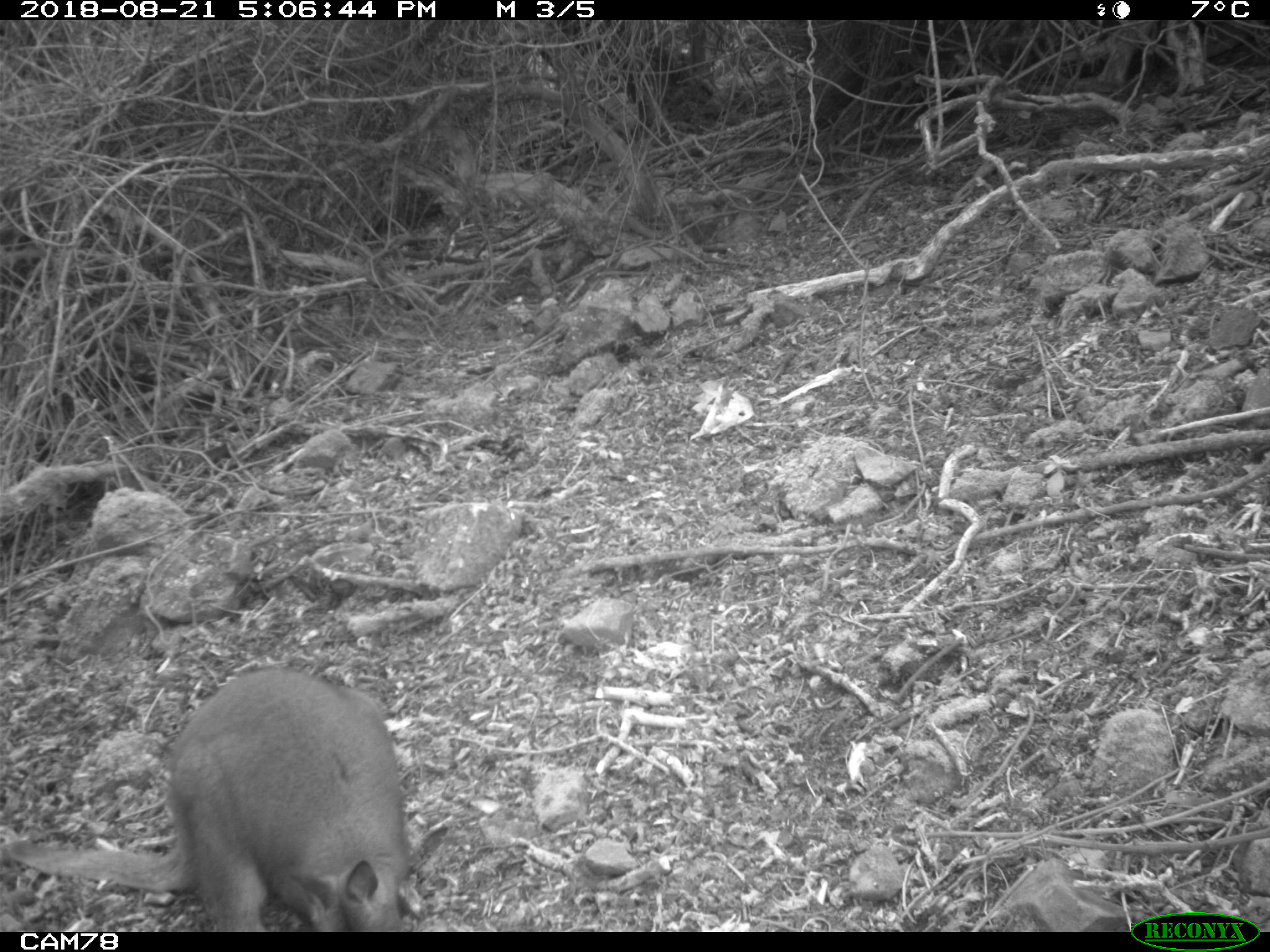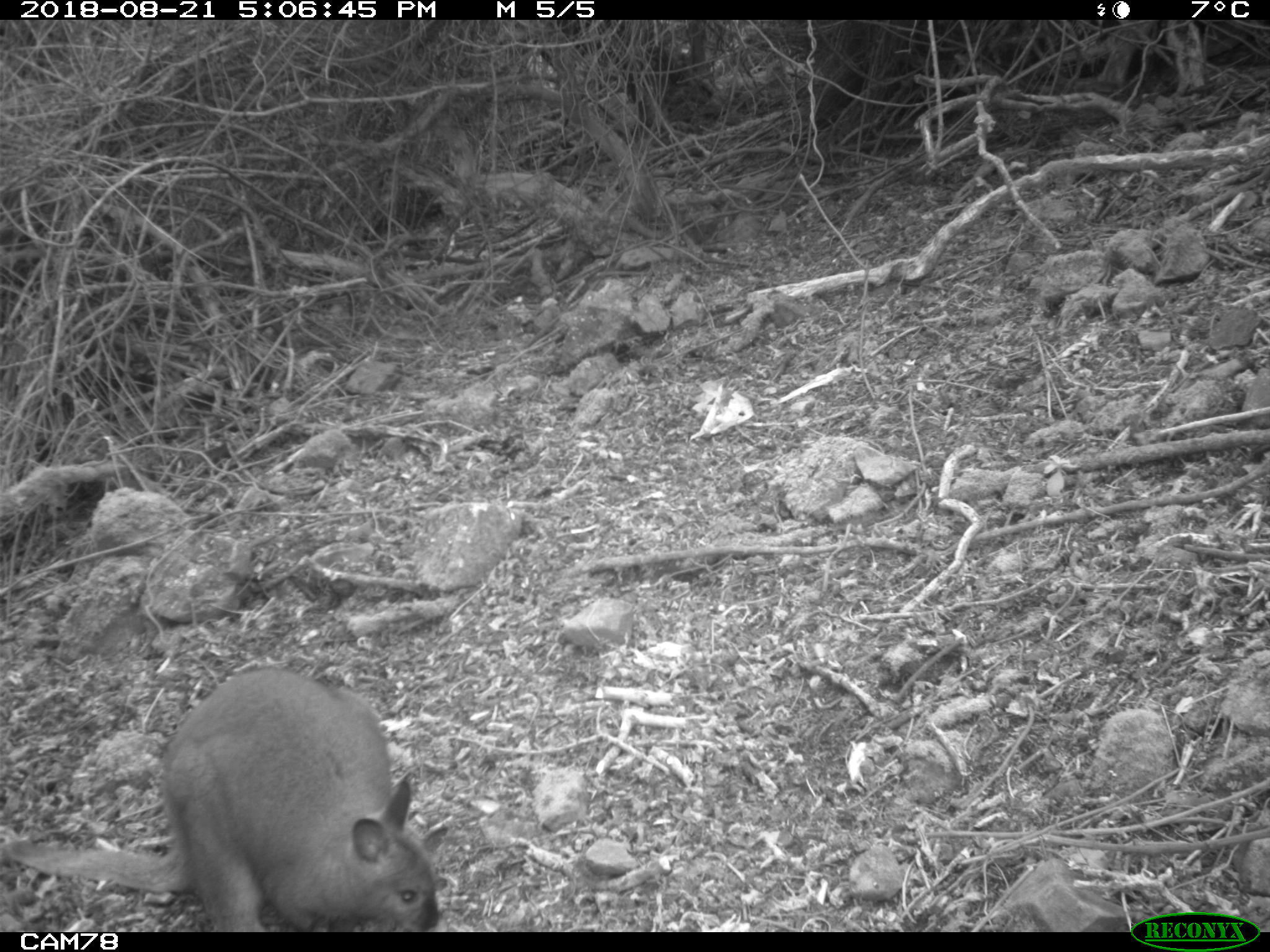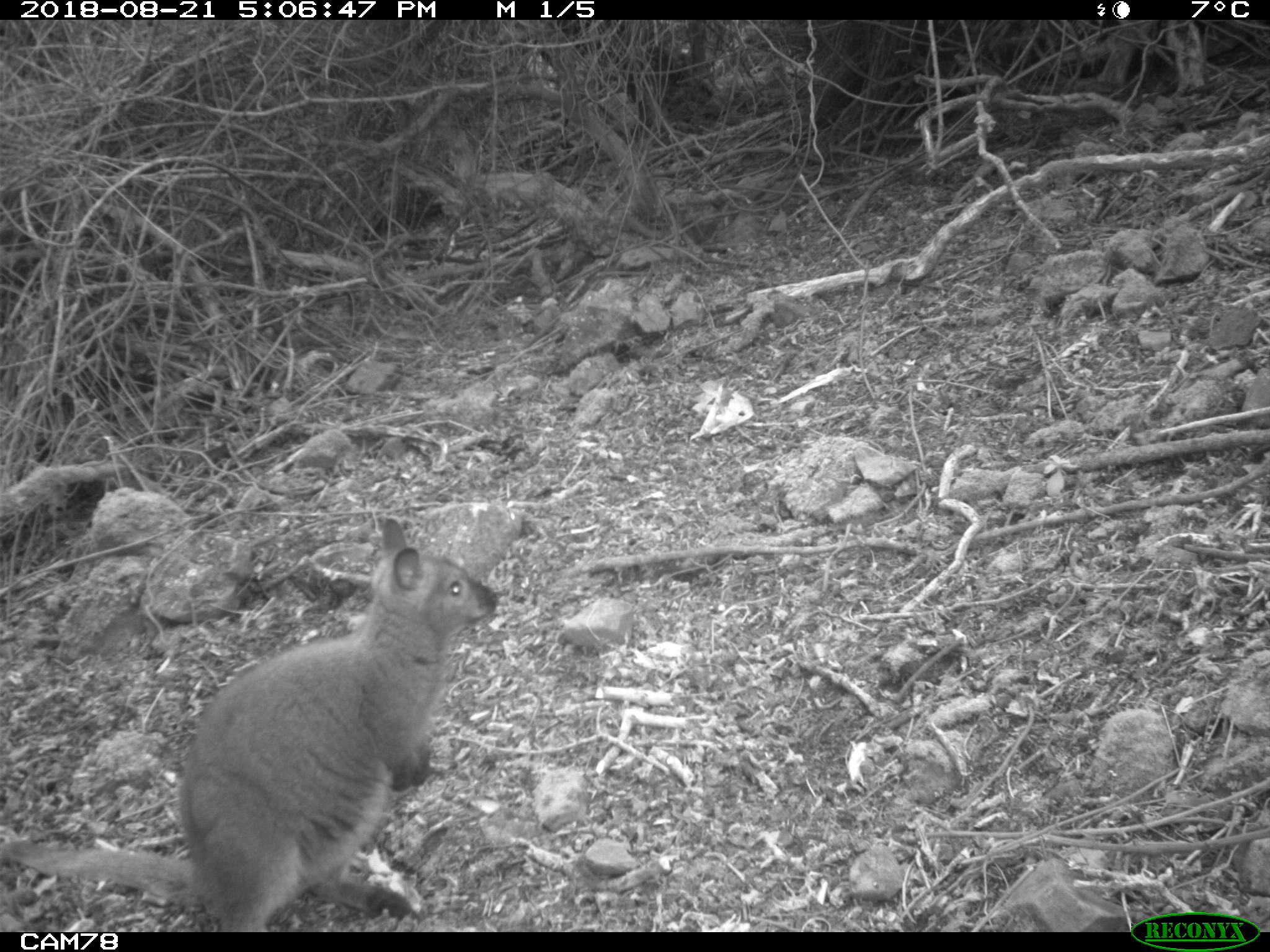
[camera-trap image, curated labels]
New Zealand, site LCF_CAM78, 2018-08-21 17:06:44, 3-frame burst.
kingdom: Animalia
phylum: Chordata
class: Mammalia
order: Diprotodontia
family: Macropodidae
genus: Notamacropus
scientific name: Notamacropus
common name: wallaby